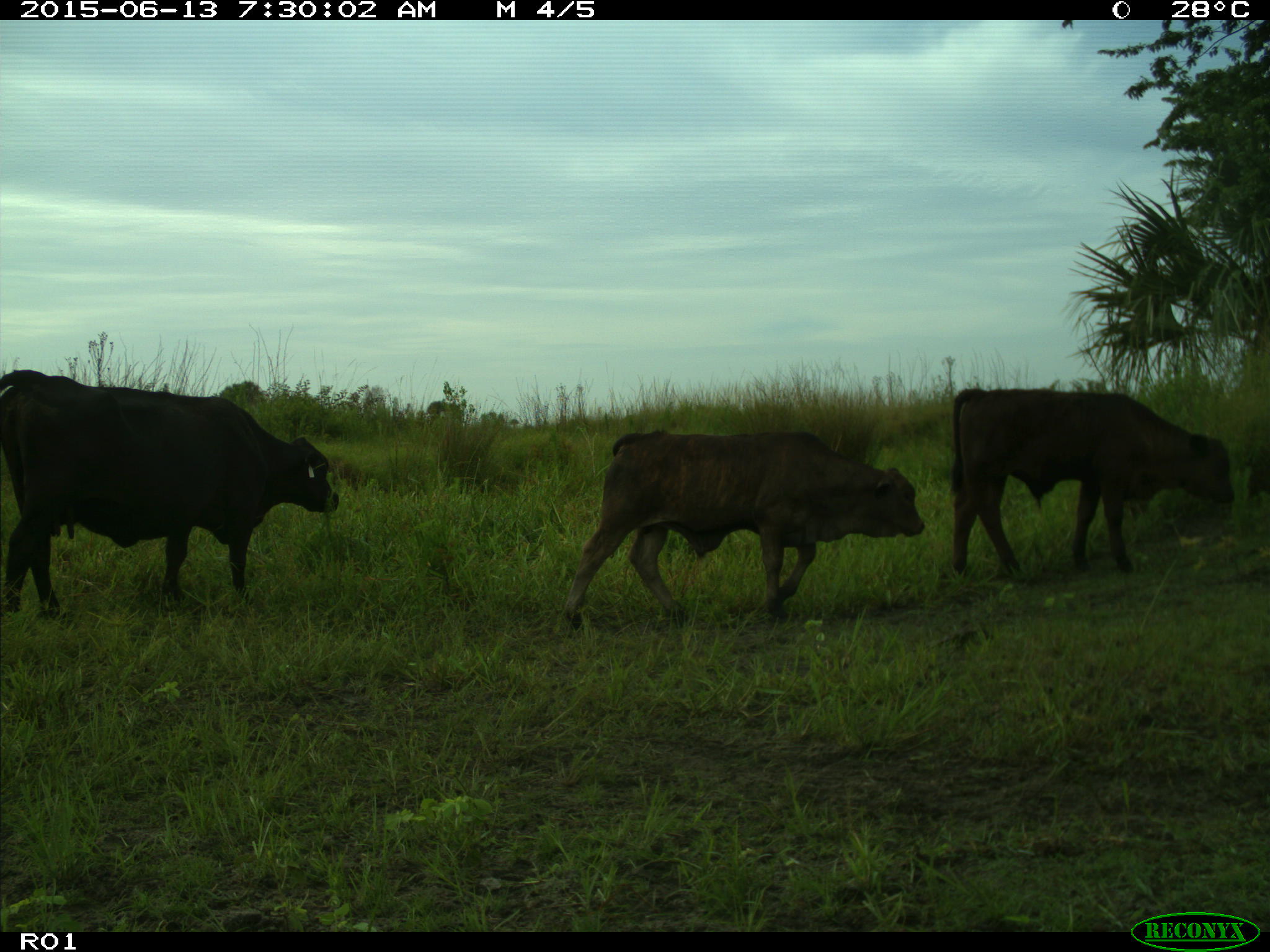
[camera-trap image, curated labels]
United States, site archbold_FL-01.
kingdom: Animalia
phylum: Chordata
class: Mammalia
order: Artiodactyla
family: Bovidae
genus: Bos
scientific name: Bos taurus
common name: domestic cow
Bos taurus (domestic cow).